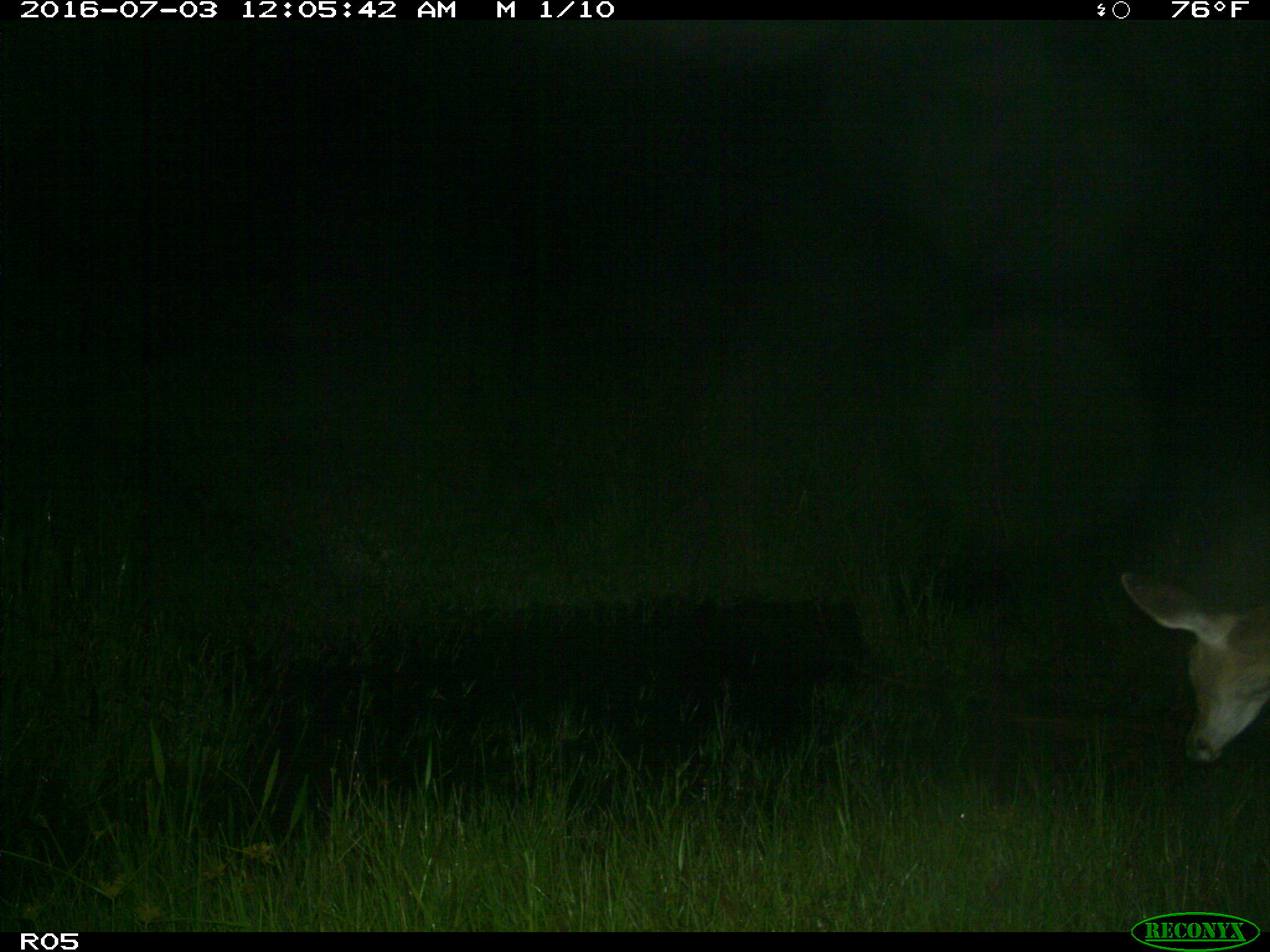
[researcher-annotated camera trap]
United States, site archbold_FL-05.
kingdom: Animalia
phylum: Chordata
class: Mammalia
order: Artiodactyla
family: Cervidae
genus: Odocoileus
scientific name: Odocoileus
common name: deer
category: unidentified deer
Unidentified deer (deer) (Odocoileus).